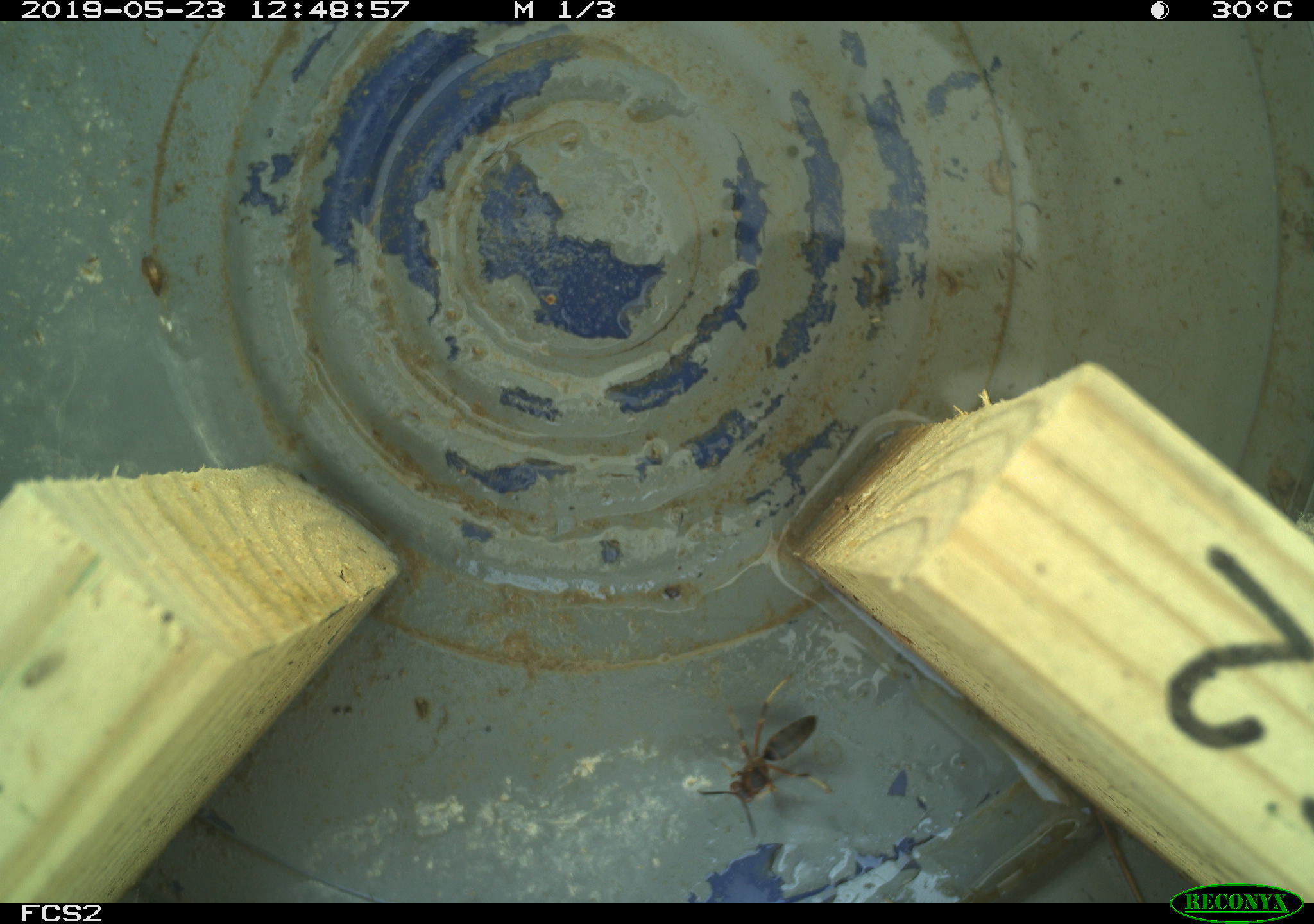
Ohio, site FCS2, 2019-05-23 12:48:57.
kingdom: Animalia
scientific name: Animalia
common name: animal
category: invertebrate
Invertebrate (animal) (Animalia).